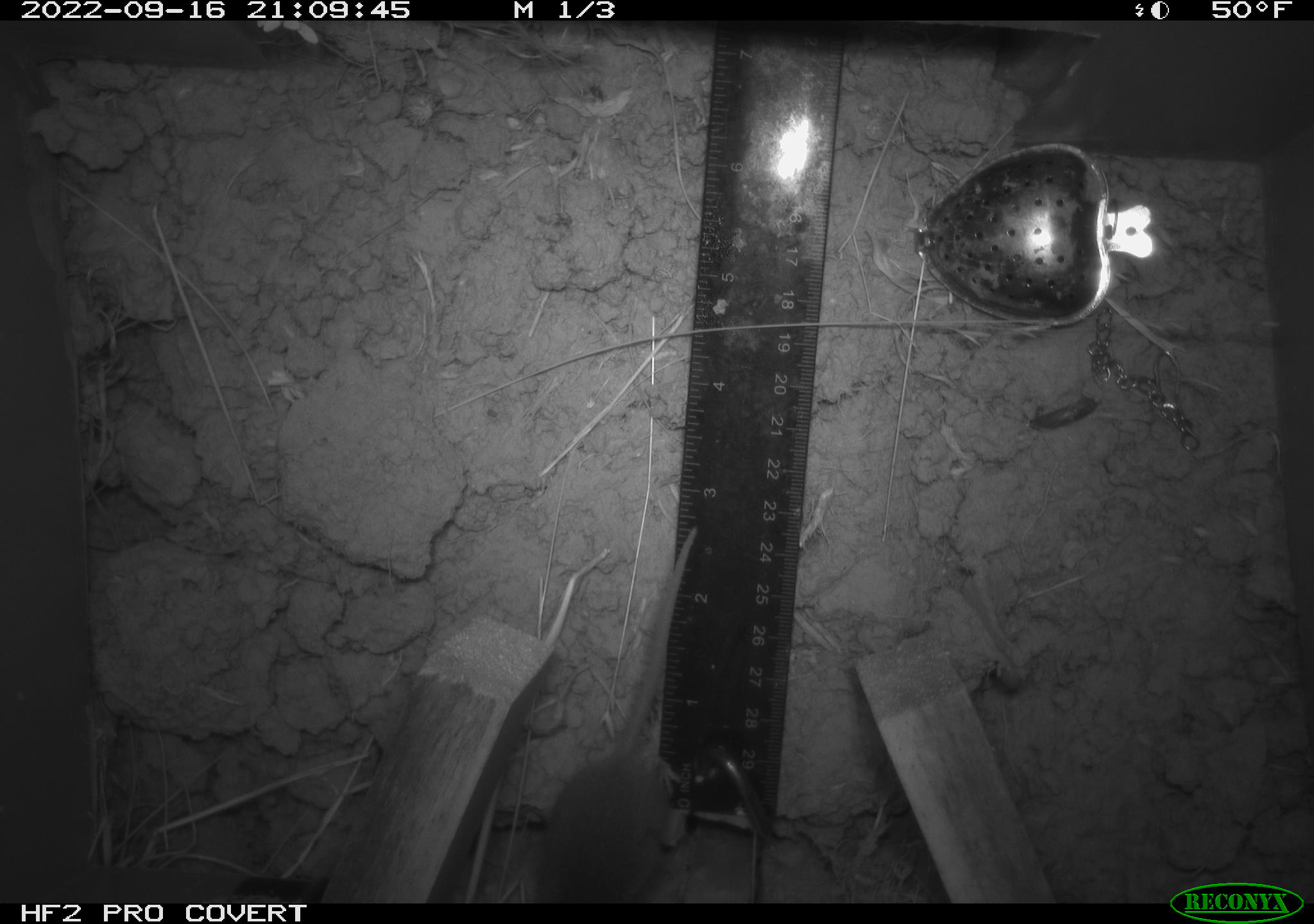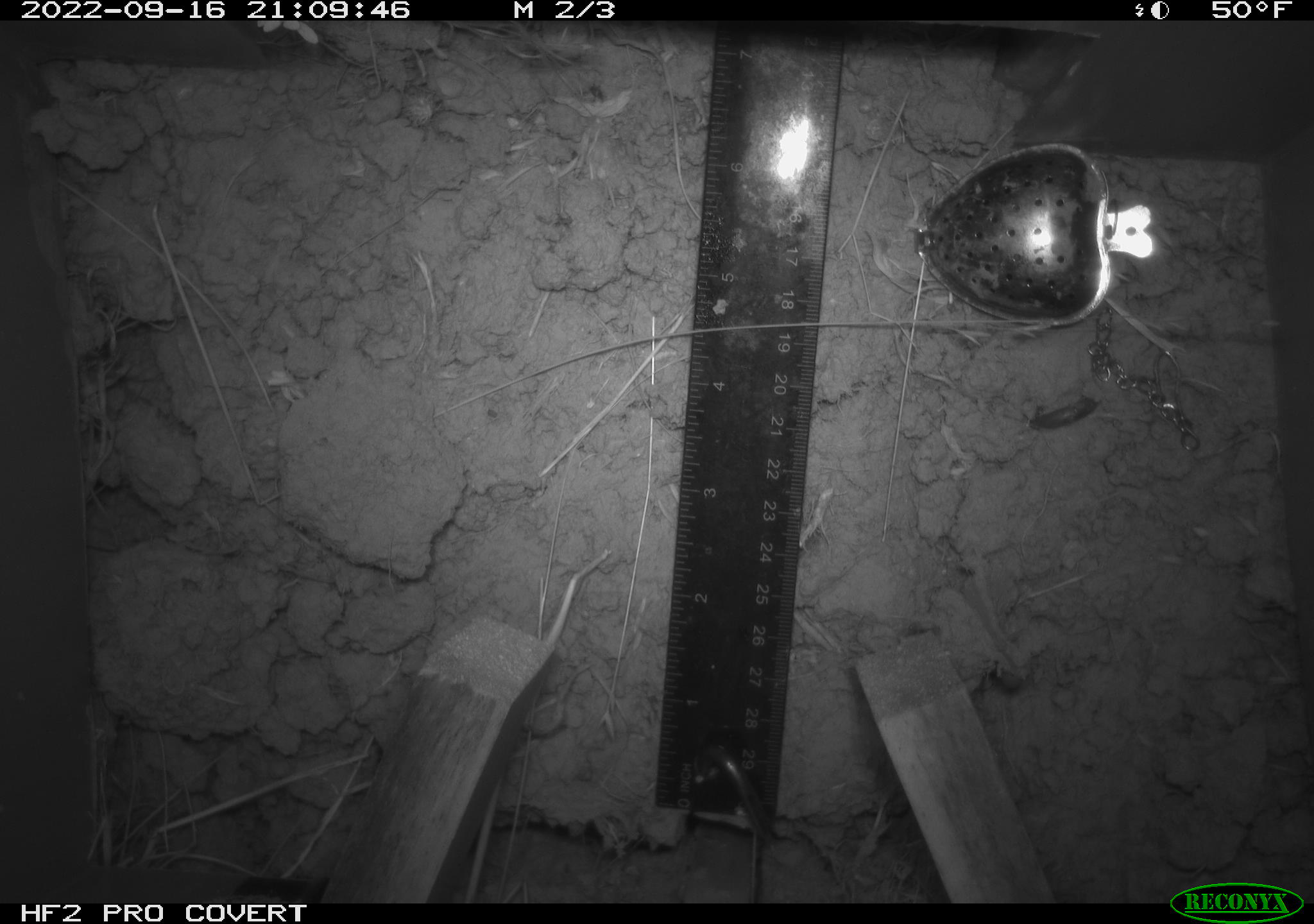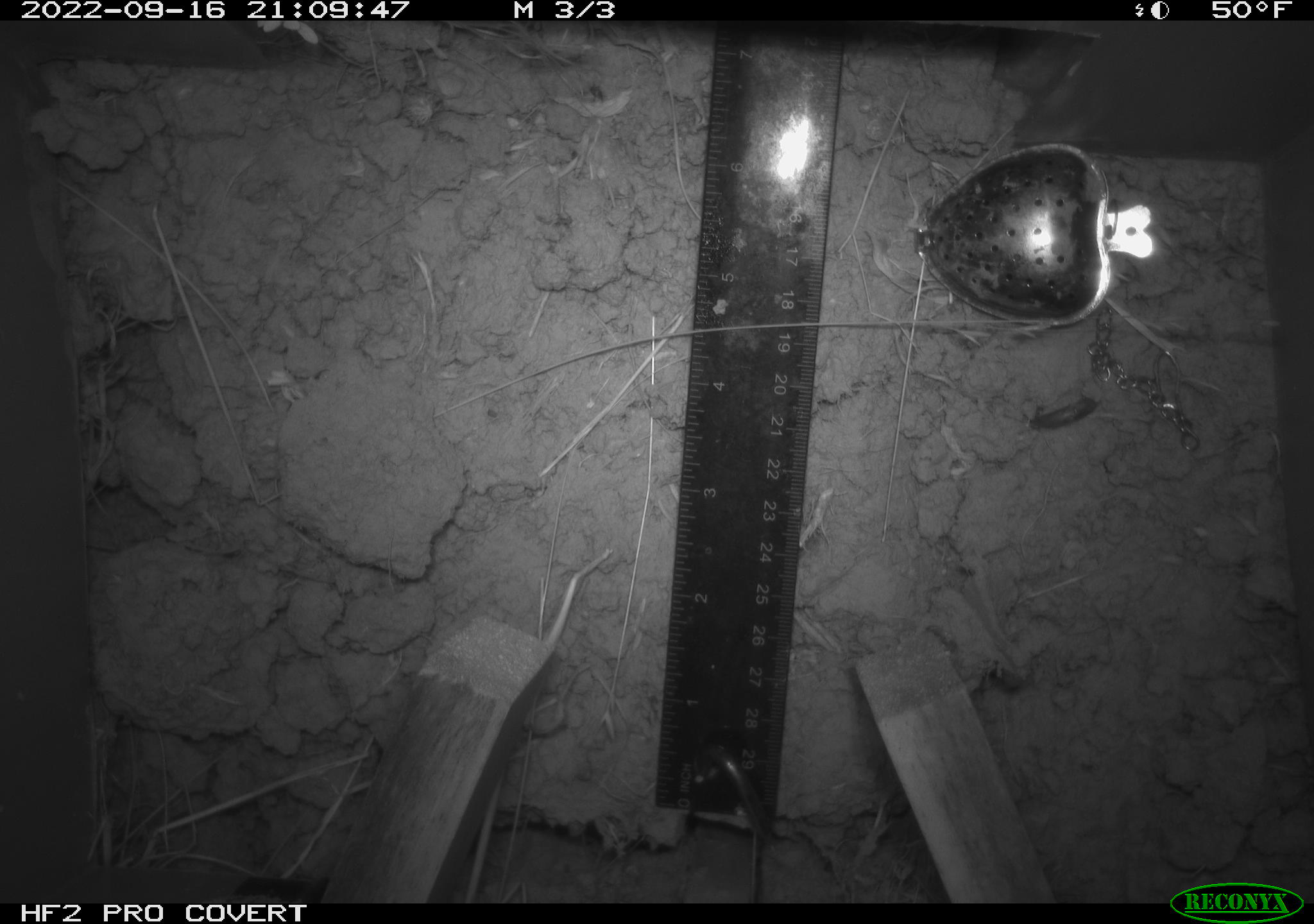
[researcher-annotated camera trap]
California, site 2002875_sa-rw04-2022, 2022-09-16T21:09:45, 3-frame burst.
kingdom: Animalia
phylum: Chordata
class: Mammalia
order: Rodentia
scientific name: Rodentia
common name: mouse species